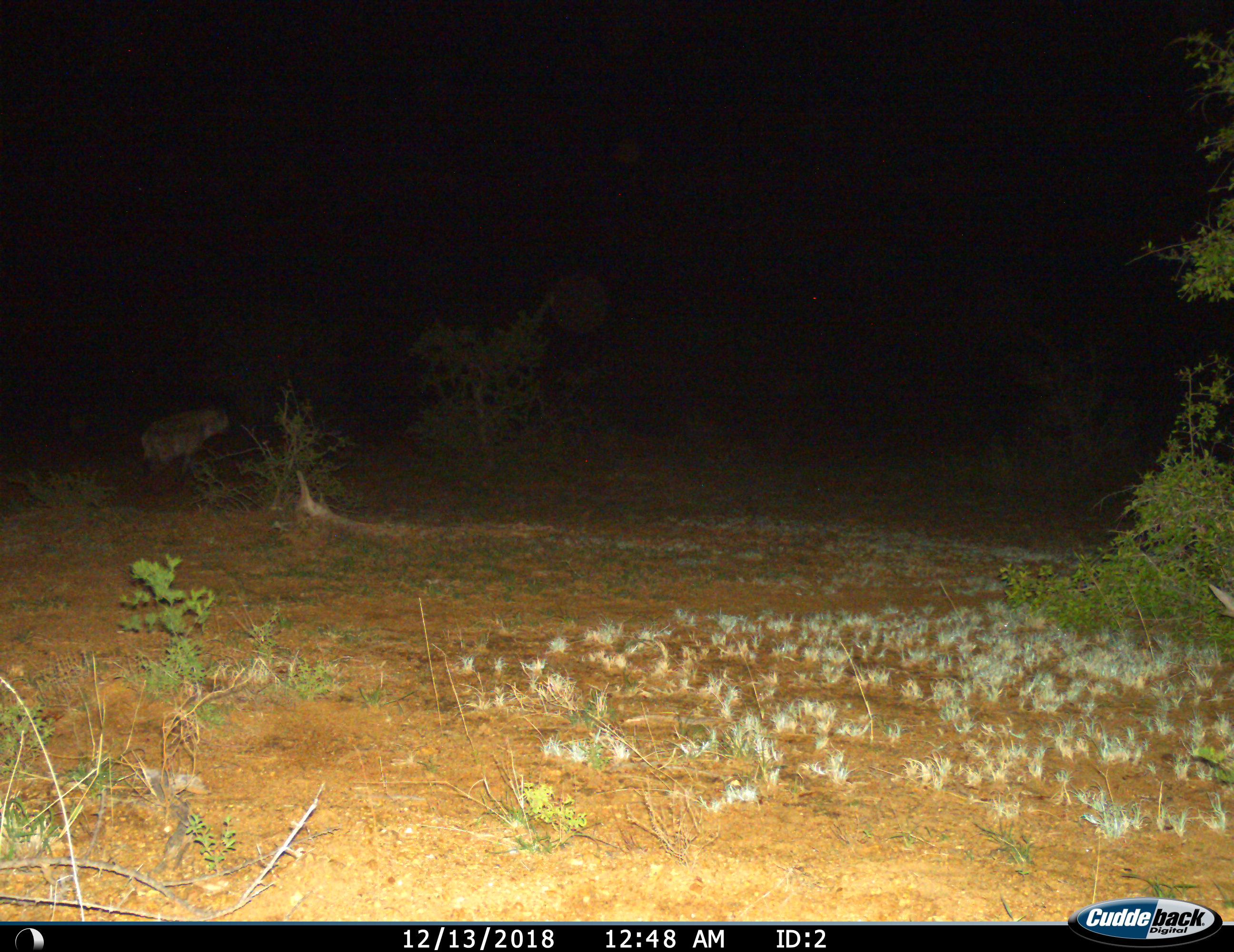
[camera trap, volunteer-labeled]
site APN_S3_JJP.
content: unidentified animal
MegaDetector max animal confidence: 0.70